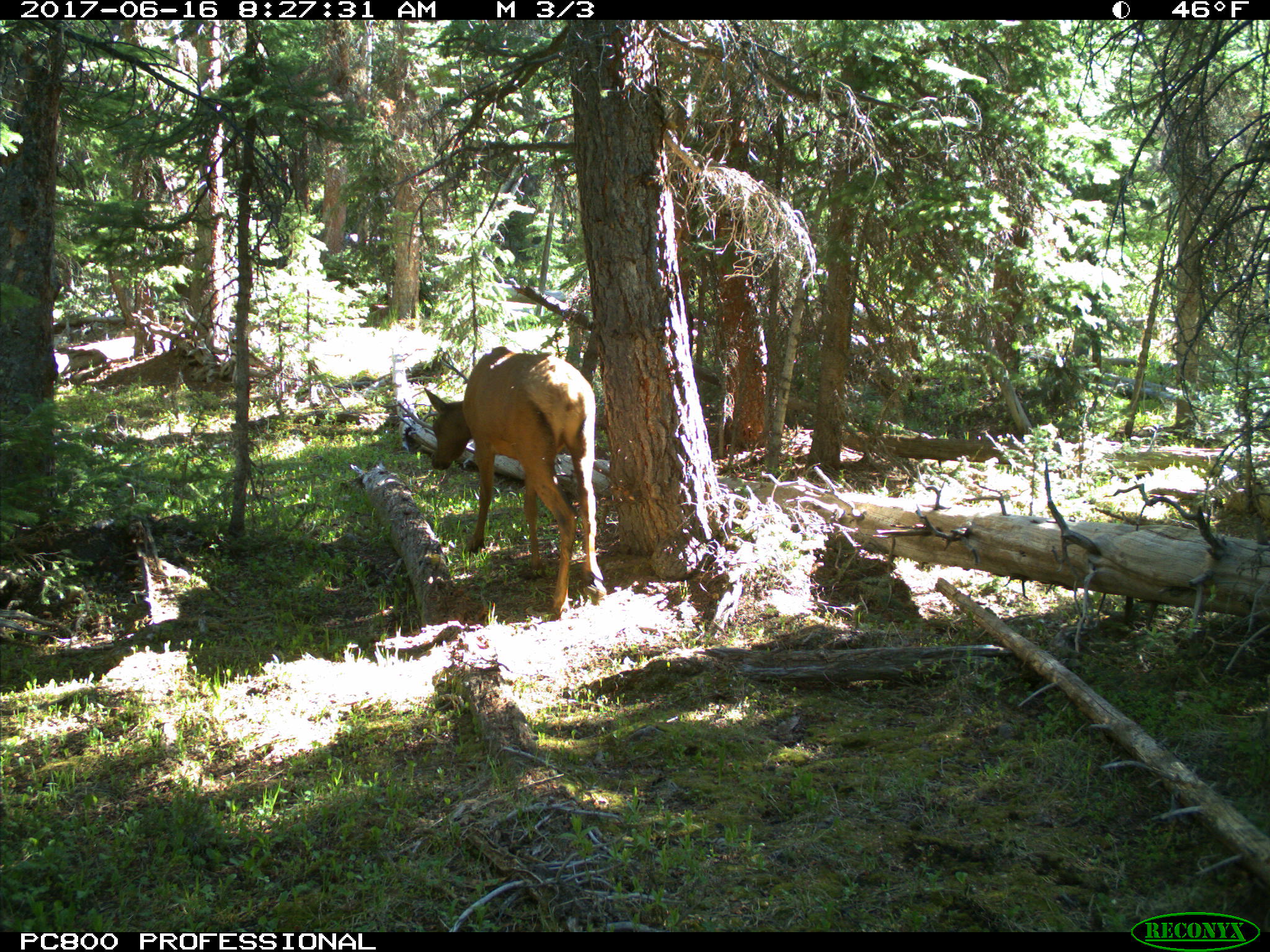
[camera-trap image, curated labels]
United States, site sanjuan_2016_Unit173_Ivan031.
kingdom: Animalia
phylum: Chordata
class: Mammalia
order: Artiodactyla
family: Cervidae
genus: Cervus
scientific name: Cervus elaphus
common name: red deer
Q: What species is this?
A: Cervus elaphus (red deer).